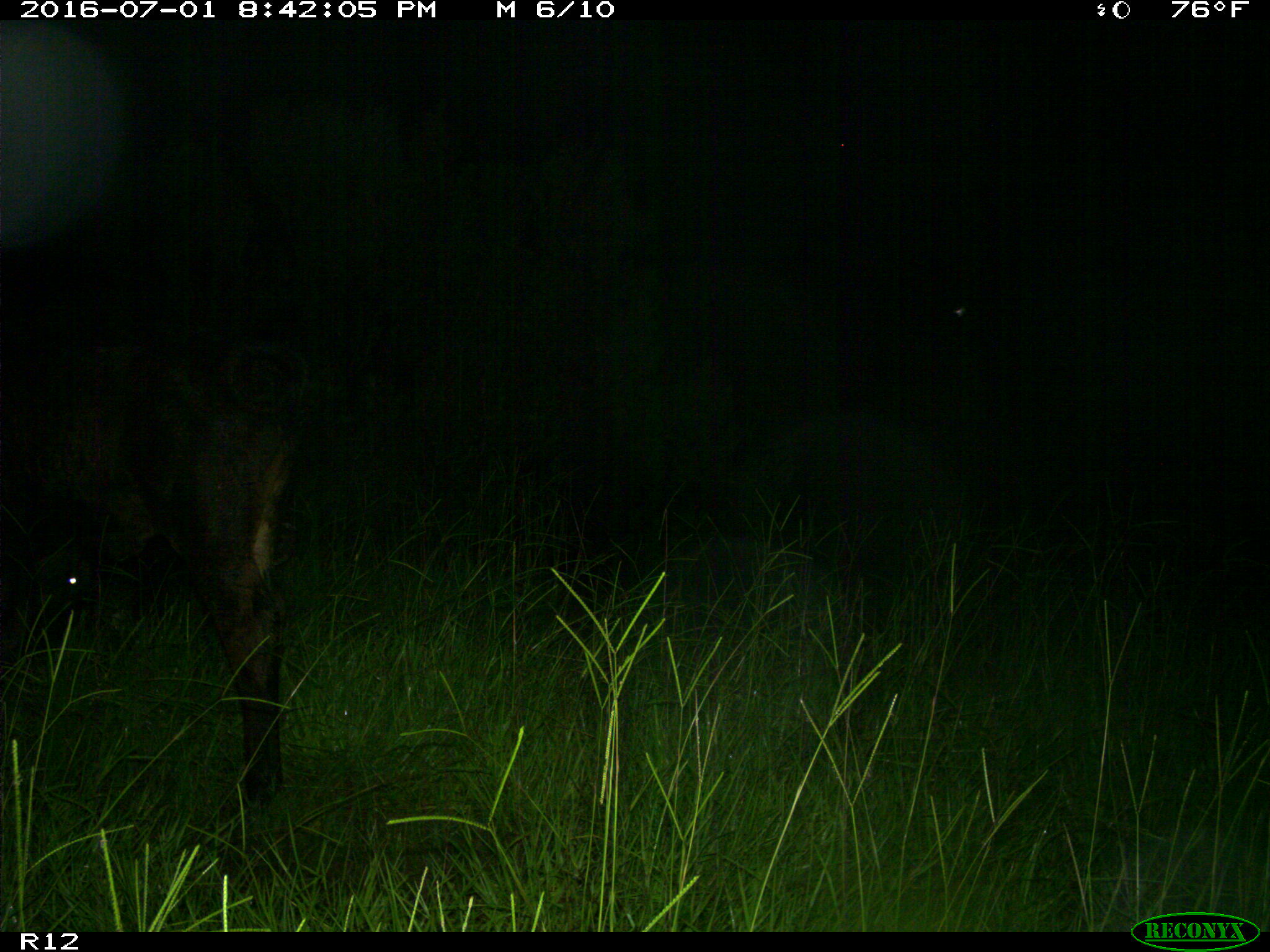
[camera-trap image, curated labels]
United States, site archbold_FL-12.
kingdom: Animalia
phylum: Chordata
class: Mammalia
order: Artiodactyla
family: Bovidae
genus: Bos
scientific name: Bos taurus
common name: domestic cow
Bos taurus (domestic cow).